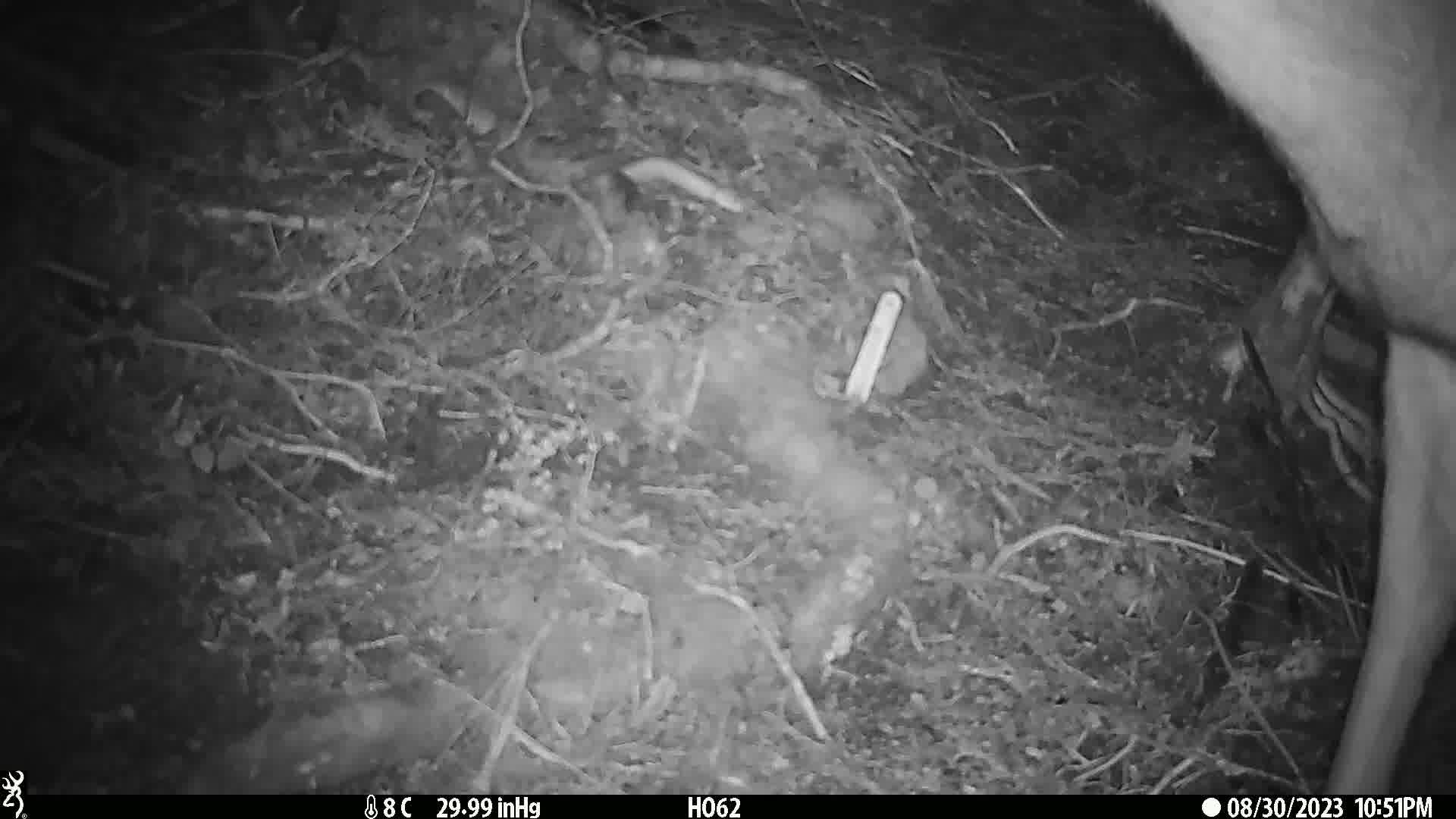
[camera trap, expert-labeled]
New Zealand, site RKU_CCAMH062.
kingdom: Animalia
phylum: Chordata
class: Mammalia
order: Artiodactyla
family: Cervidae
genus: Odocoileus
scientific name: Odocoileus virginianus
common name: white-tailed deer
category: white tailed deer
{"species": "white tailed deer (white-tailed deer) (Odocoileus virginianus)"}